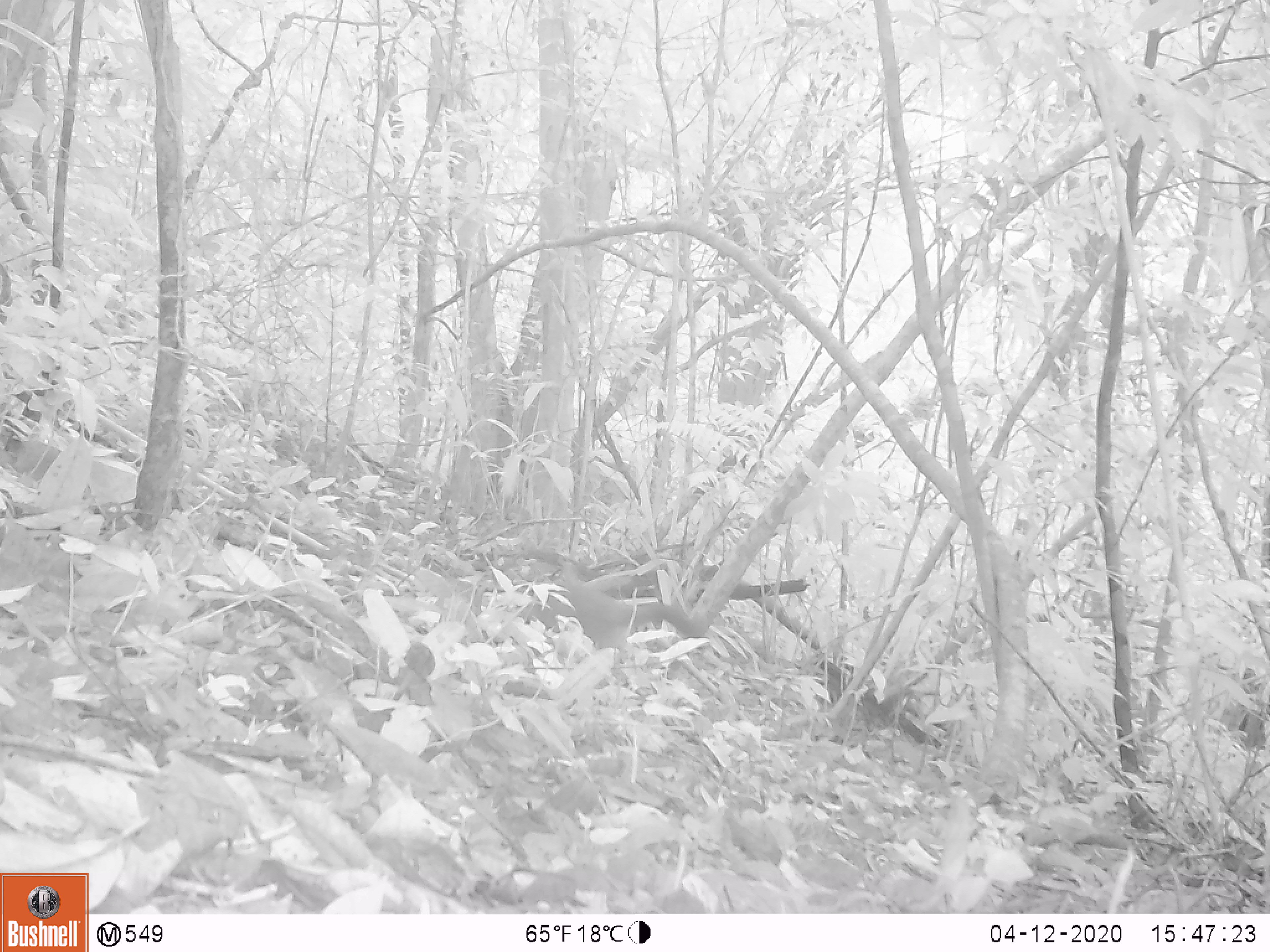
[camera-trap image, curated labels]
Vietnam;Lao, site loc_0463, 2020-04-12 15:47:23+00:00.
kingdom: Animalia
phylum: Chordata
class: Mammalia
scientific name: Mammalia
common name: mammal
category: unidentified small mammal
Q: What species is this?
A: Unidentified small mammal (mammal) (Mammalia).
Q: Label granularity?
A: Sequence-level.